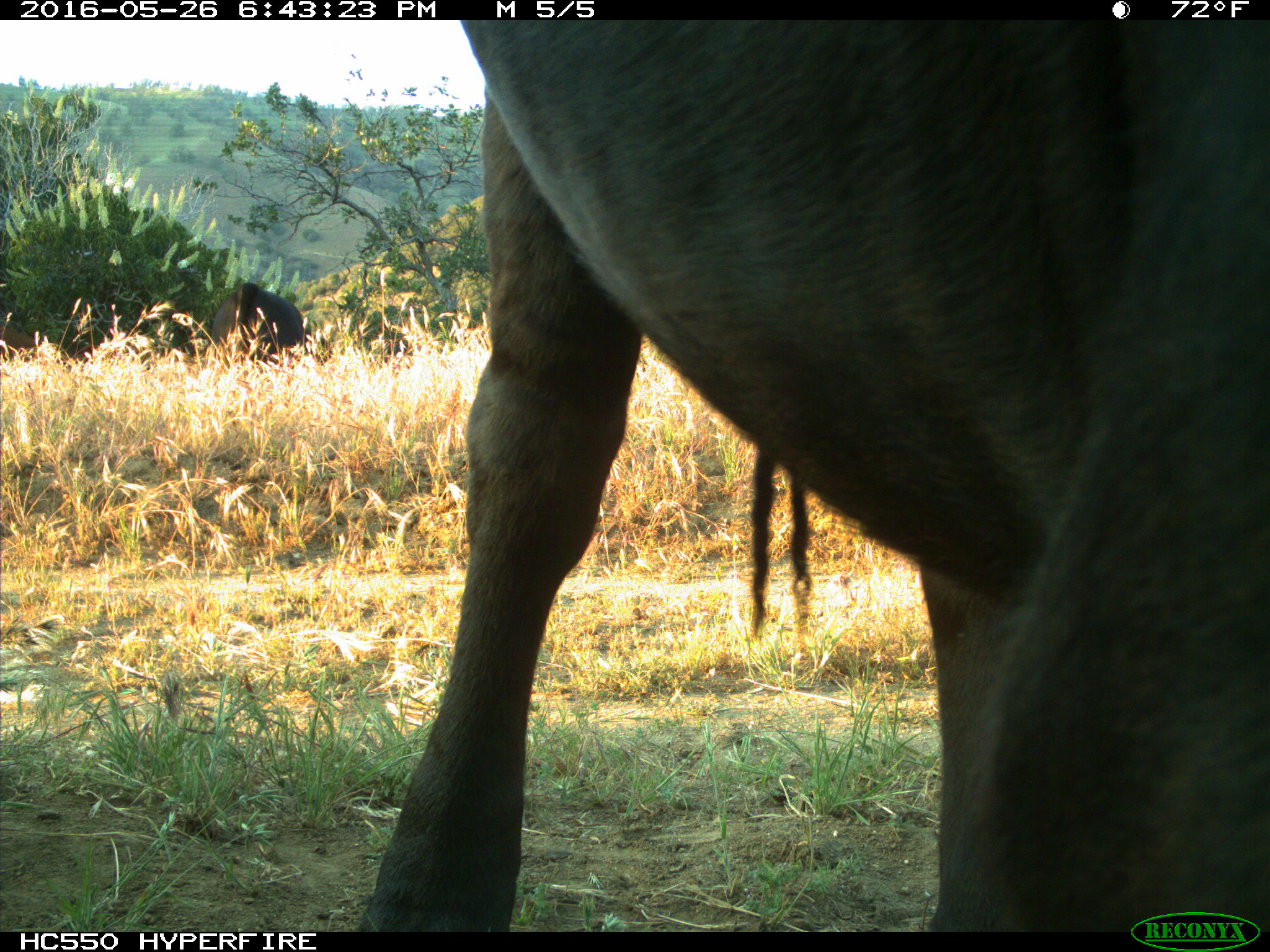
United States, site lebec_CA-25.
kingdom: Animalia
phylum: Chordata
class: Mammalia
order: Artiodactyla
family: Bovidae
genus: Bos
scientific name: Bos taurus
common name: domestic cow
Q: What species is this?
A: Bos taurus (domestic cow).